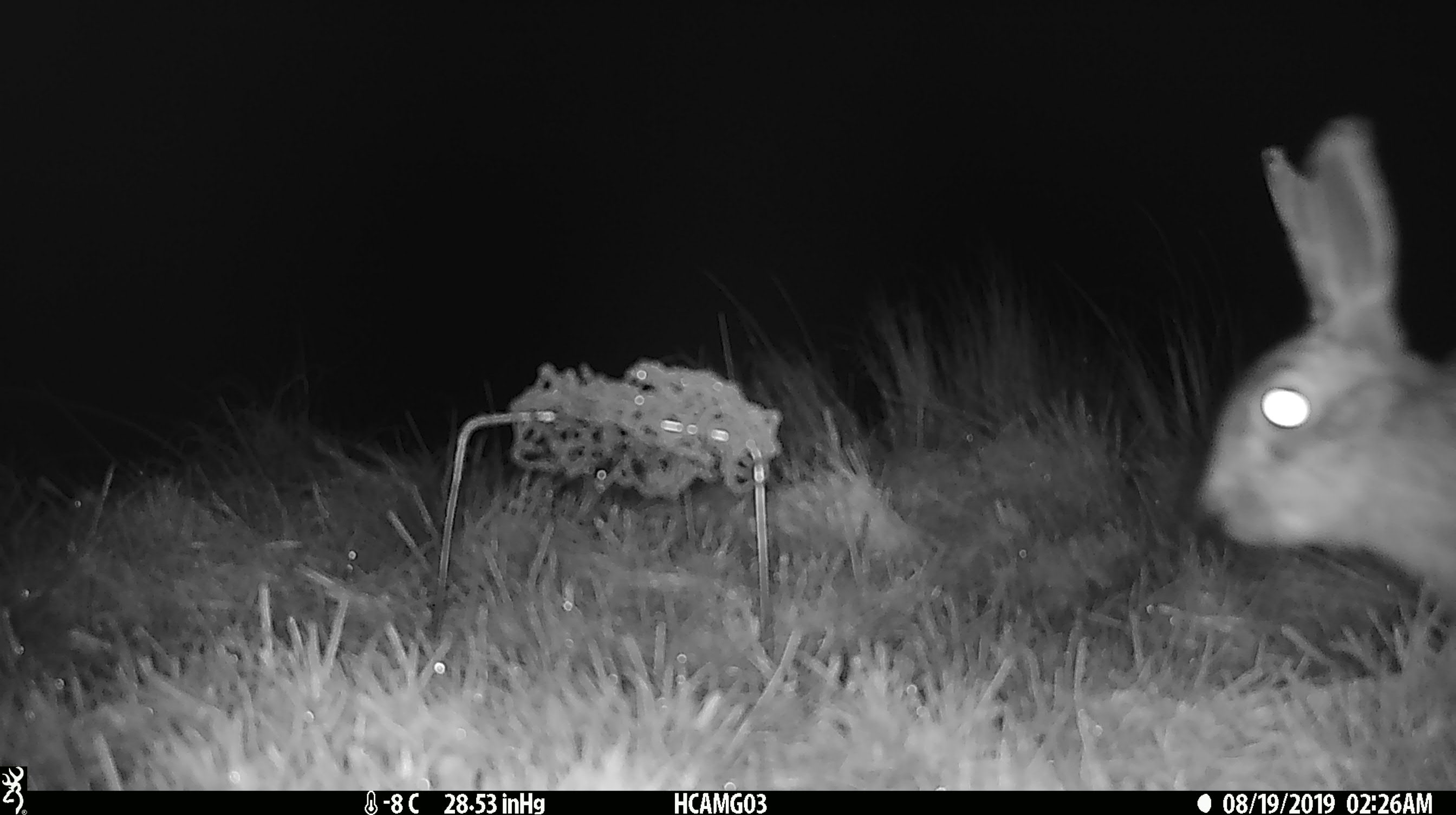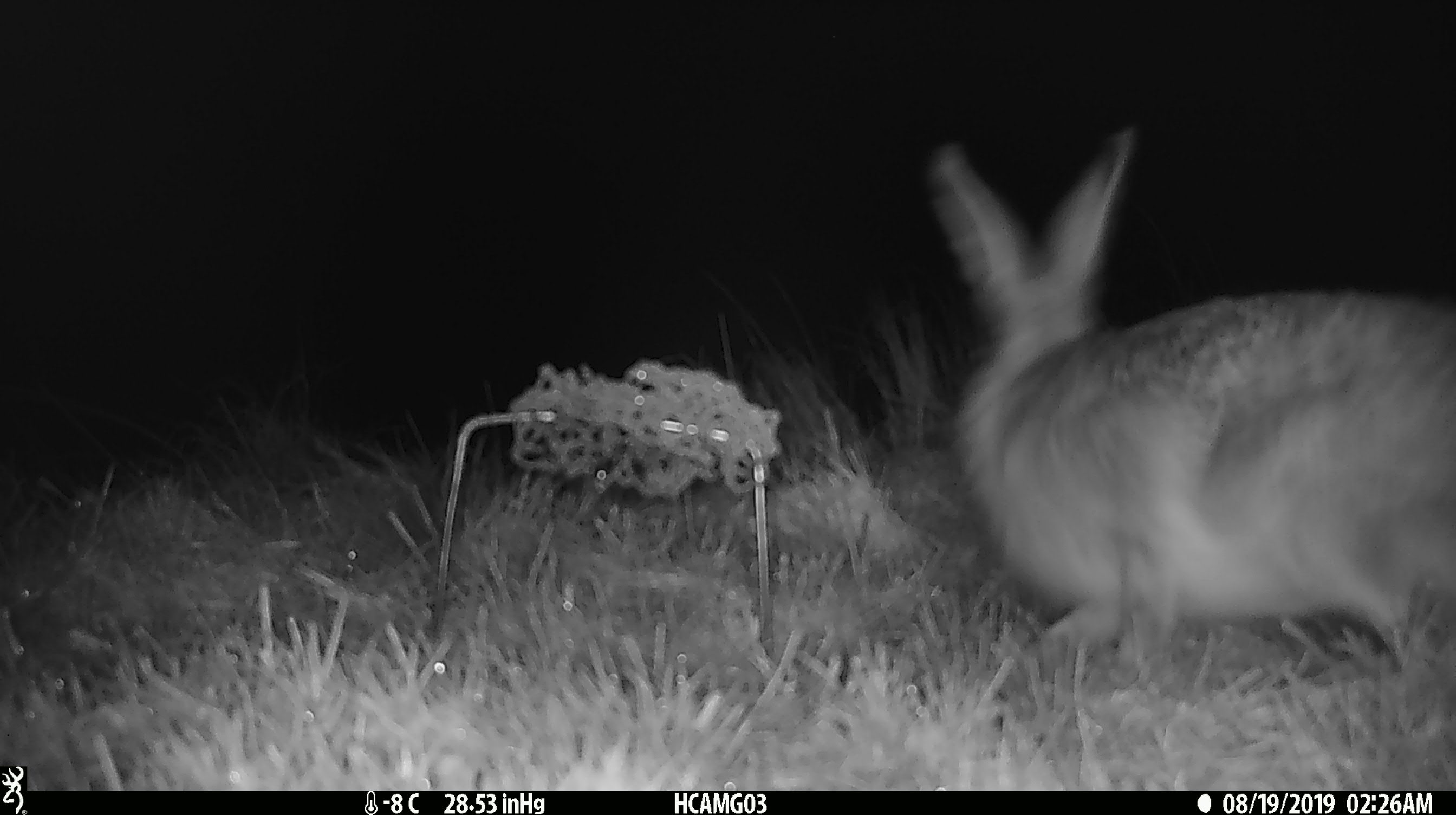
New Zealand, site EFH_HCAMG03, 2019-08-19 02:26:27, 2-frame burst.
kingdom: Animalia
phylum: Chordata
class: Mammalia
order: Lagomorpha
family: Leporidae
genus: Lepus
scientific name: Lepus europaeus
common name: brown hare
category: hare